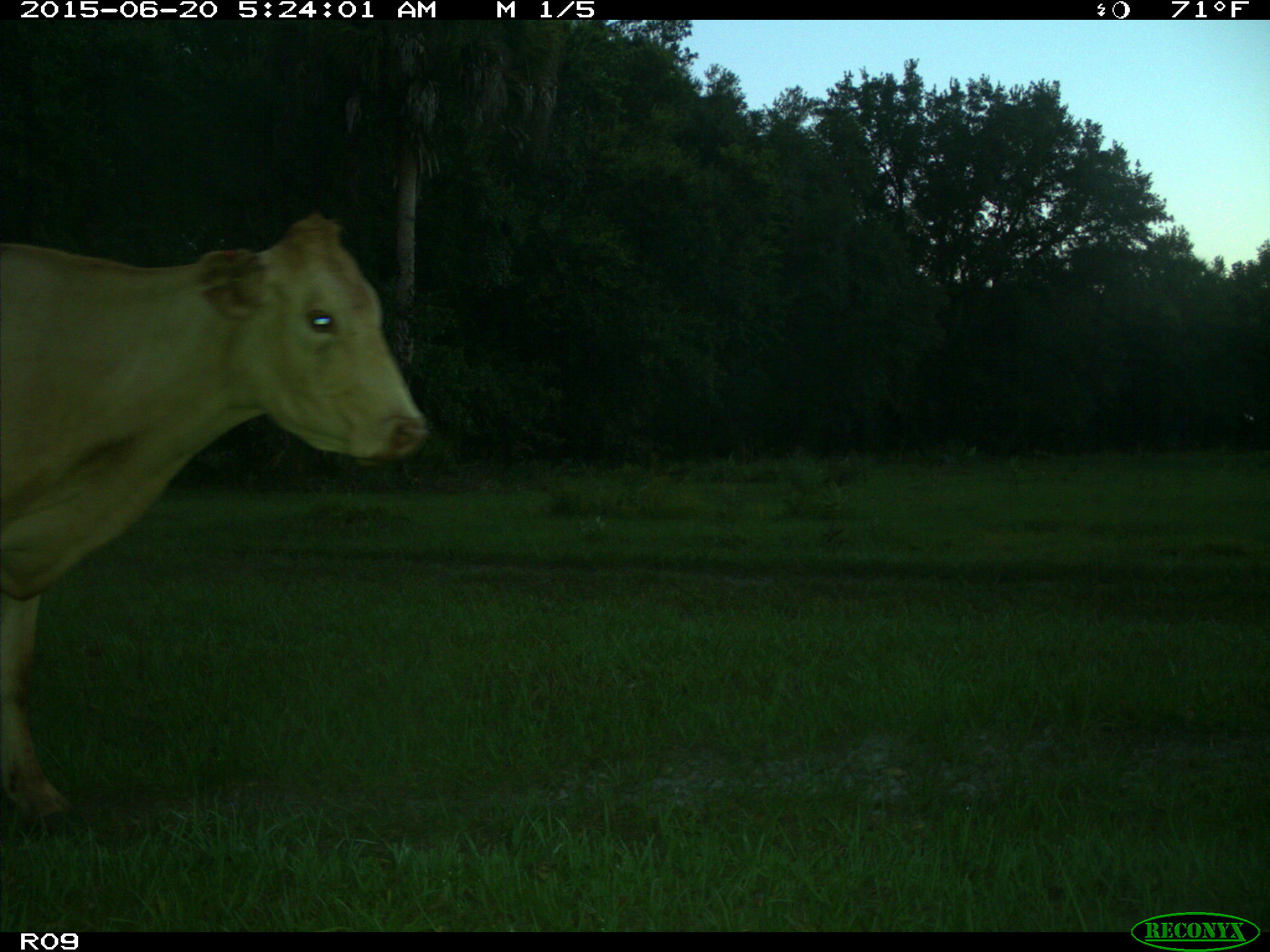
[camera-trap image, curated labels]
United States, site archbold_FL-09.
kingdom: Animalia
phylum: Chordata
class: Mammalia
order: Artiodactyla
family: Bovidae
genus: Bos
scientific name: Bos taurus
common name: domestic cow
Bos taurus (domestic cow).